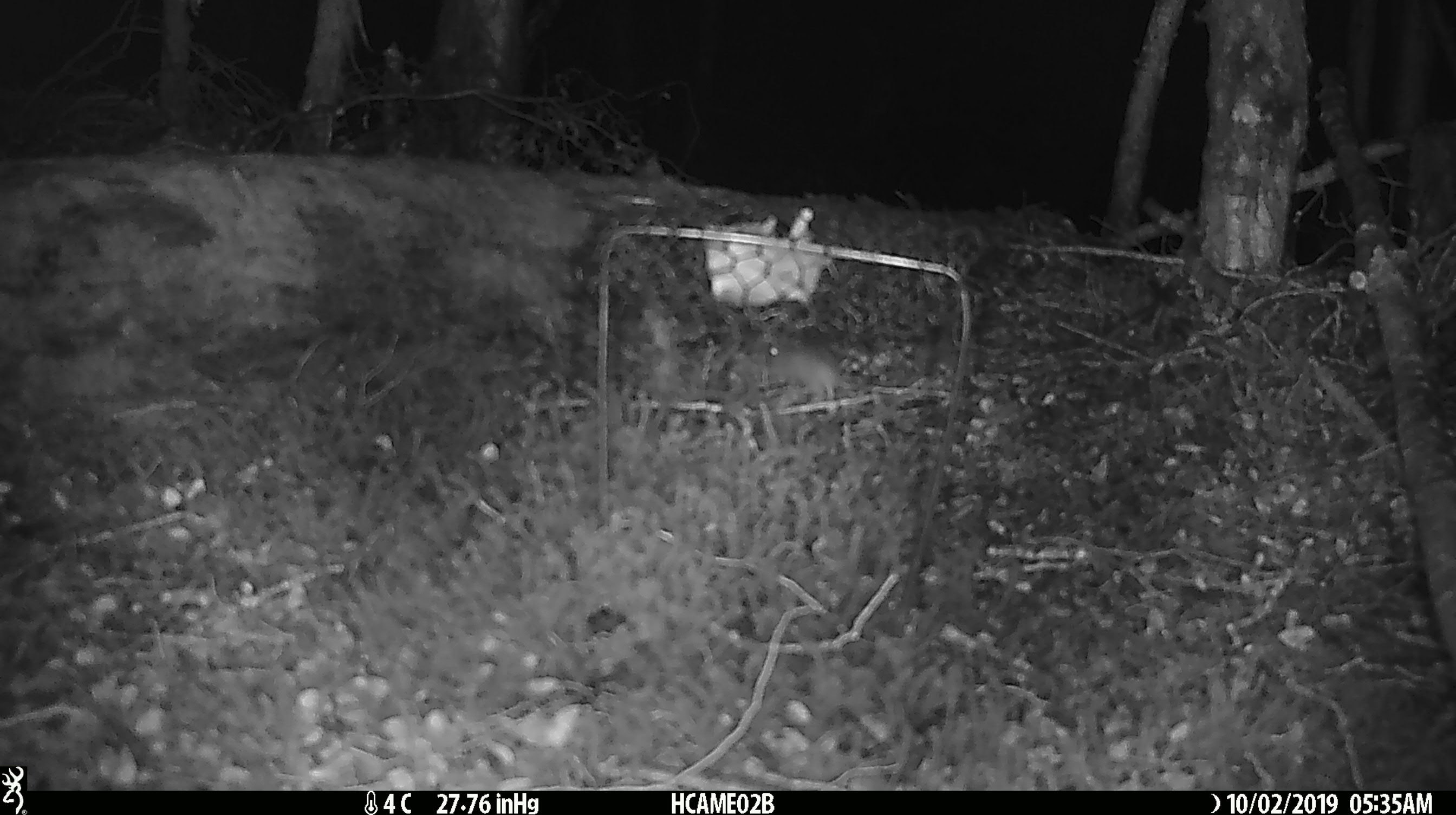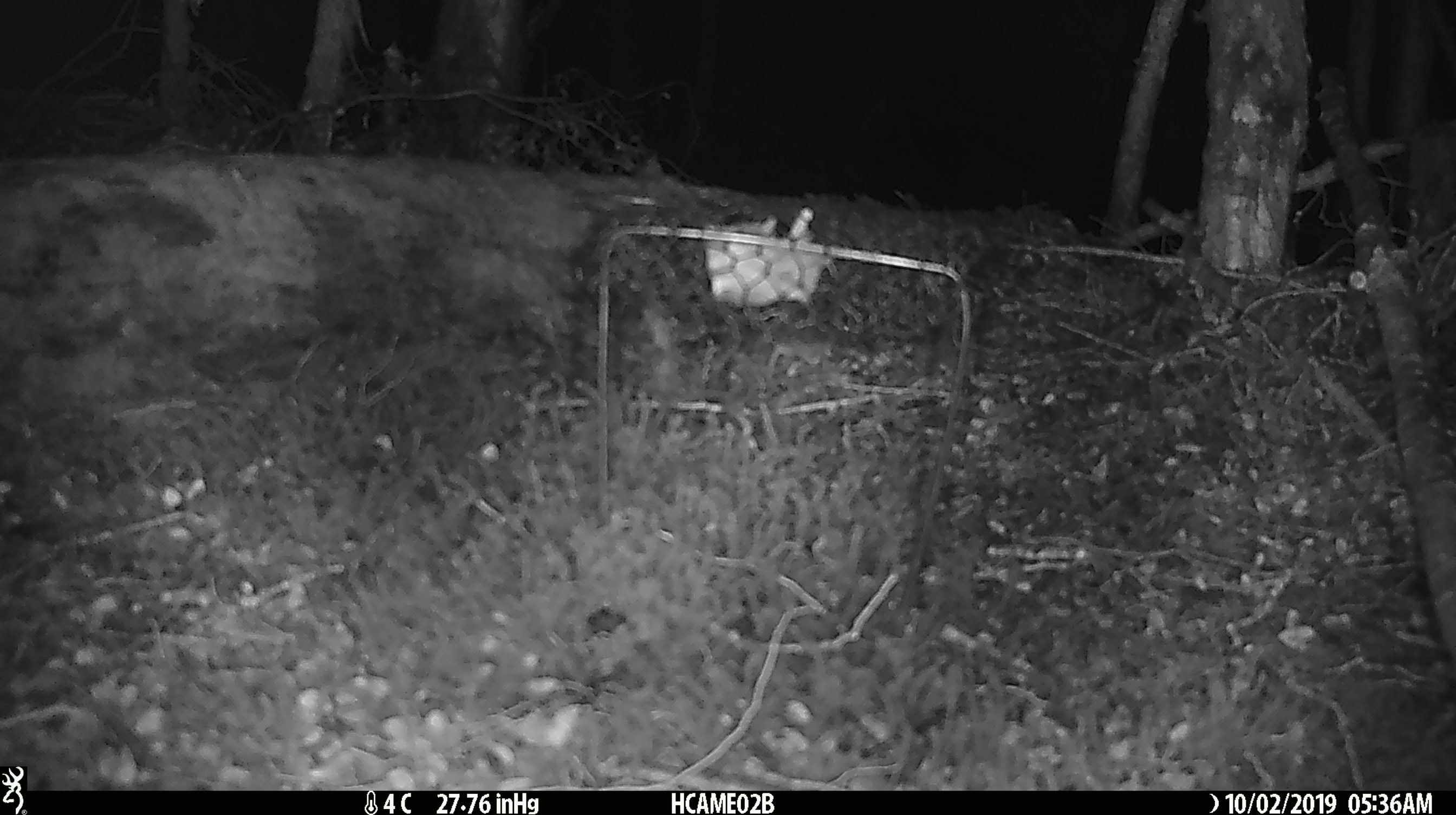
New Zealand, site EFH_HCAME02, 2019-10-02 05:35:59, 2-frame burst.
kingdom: Animalia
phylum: Chordata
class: Mammalia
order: Rodentia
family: Muridae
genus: Mus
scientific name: Mus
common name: mouse